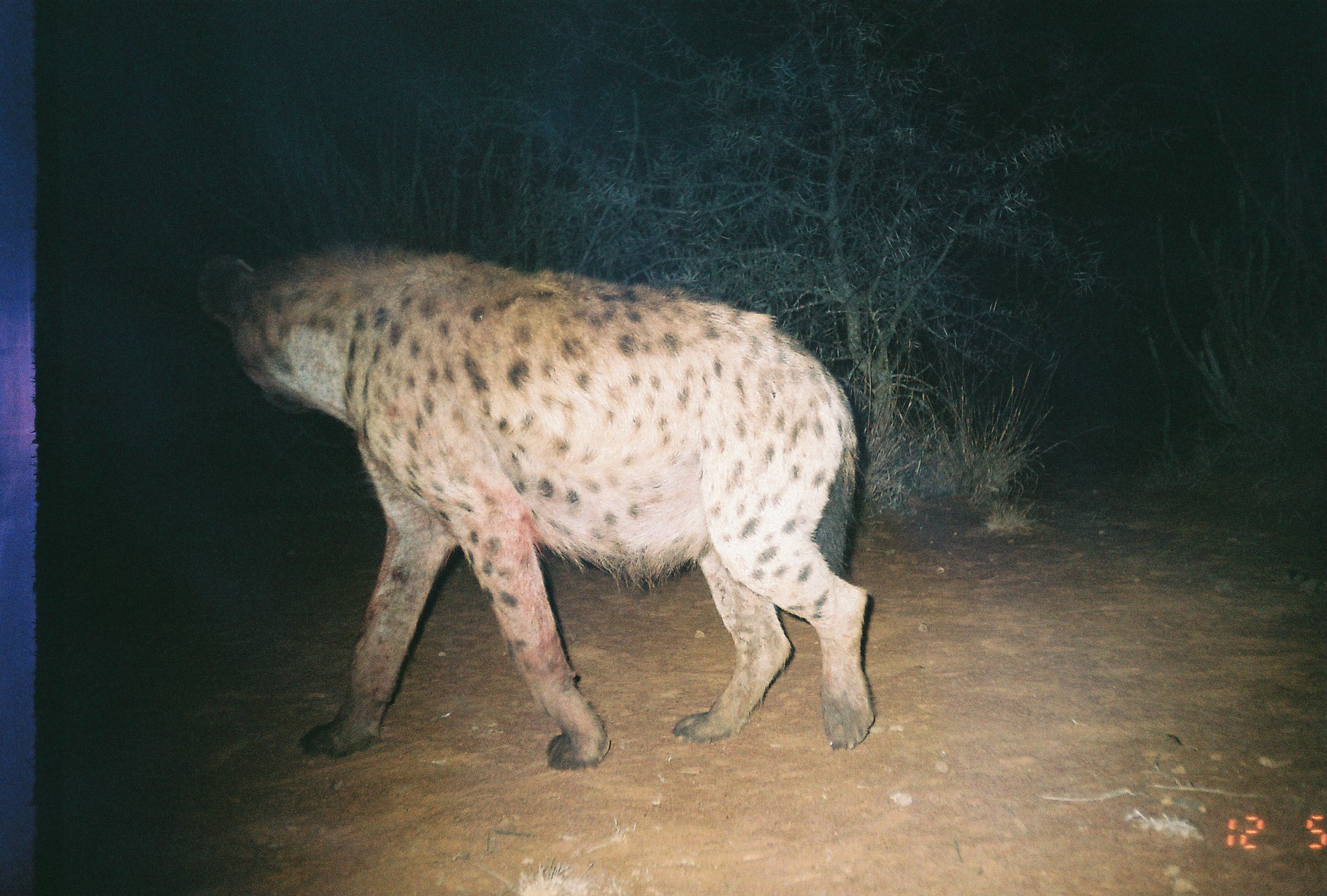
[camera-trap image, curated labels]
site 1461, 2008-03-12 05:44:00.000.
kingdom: Animalia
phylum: Chordata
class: Mammalia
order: Carnivora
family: Hyaenidae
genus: Crocuta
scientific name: Crocuta crocuta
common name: spotted hyena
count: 1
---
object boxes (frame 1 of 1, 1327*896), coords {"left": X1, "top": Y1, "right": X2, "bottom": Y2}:
crocuta crocuta: {"left": 193, "top": 237, "right": 874, "bottom": 771}